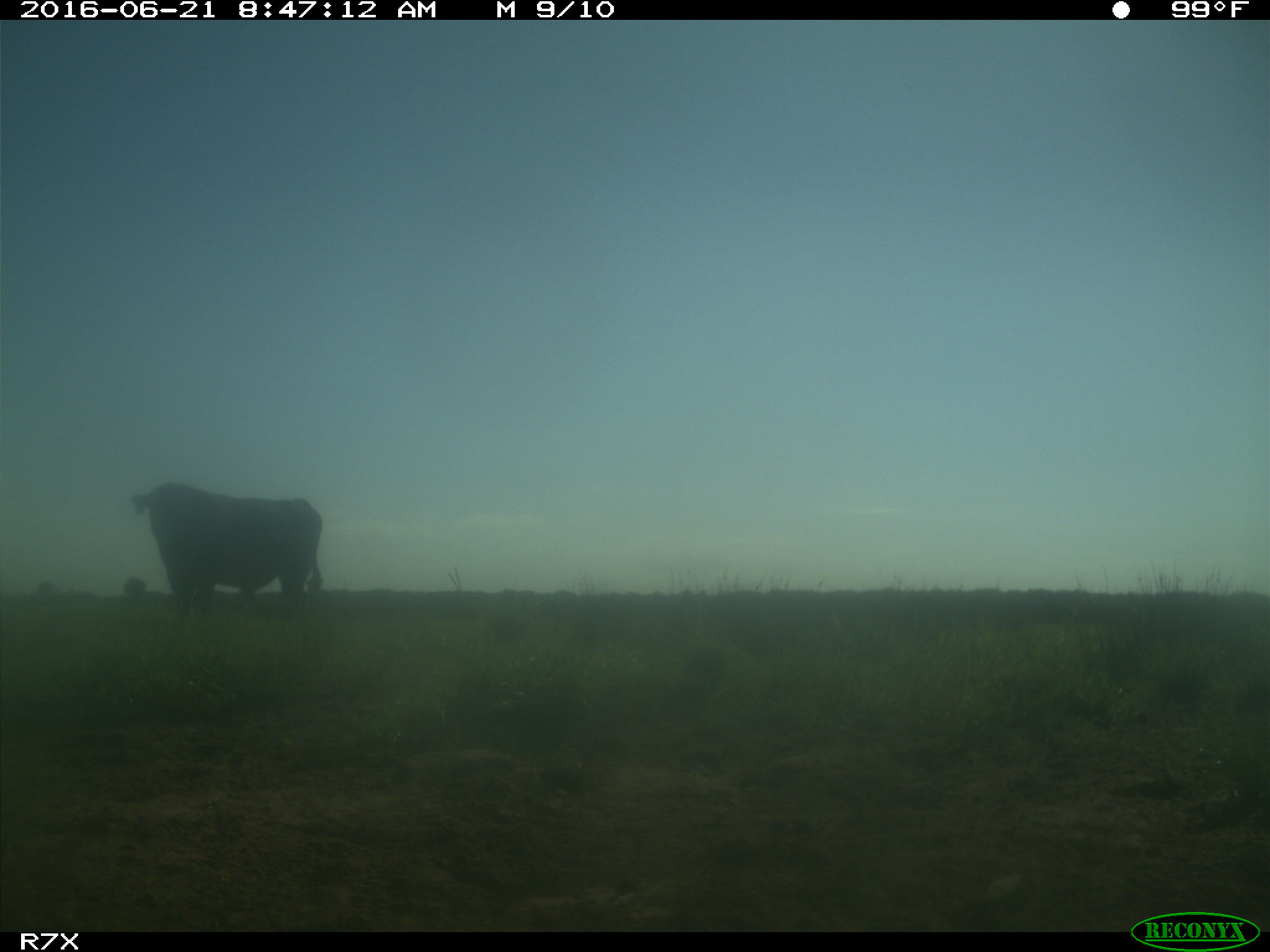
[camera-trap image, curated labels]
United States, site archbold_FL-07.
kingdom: Animalia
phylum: Chordata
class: Mammalia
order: Artiodactyla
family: Bovidae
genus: Bos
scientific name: Bos taurus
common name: domestic cow